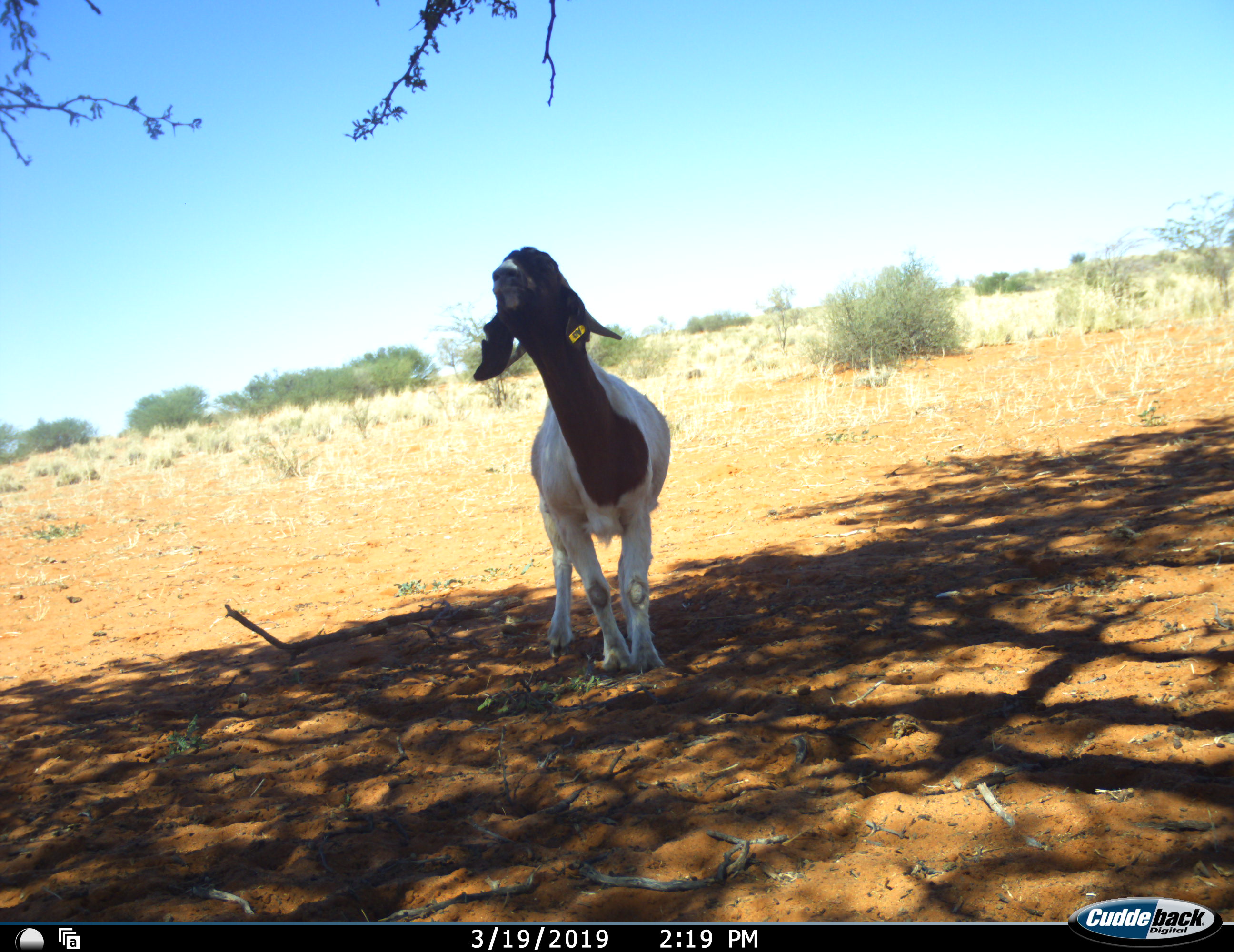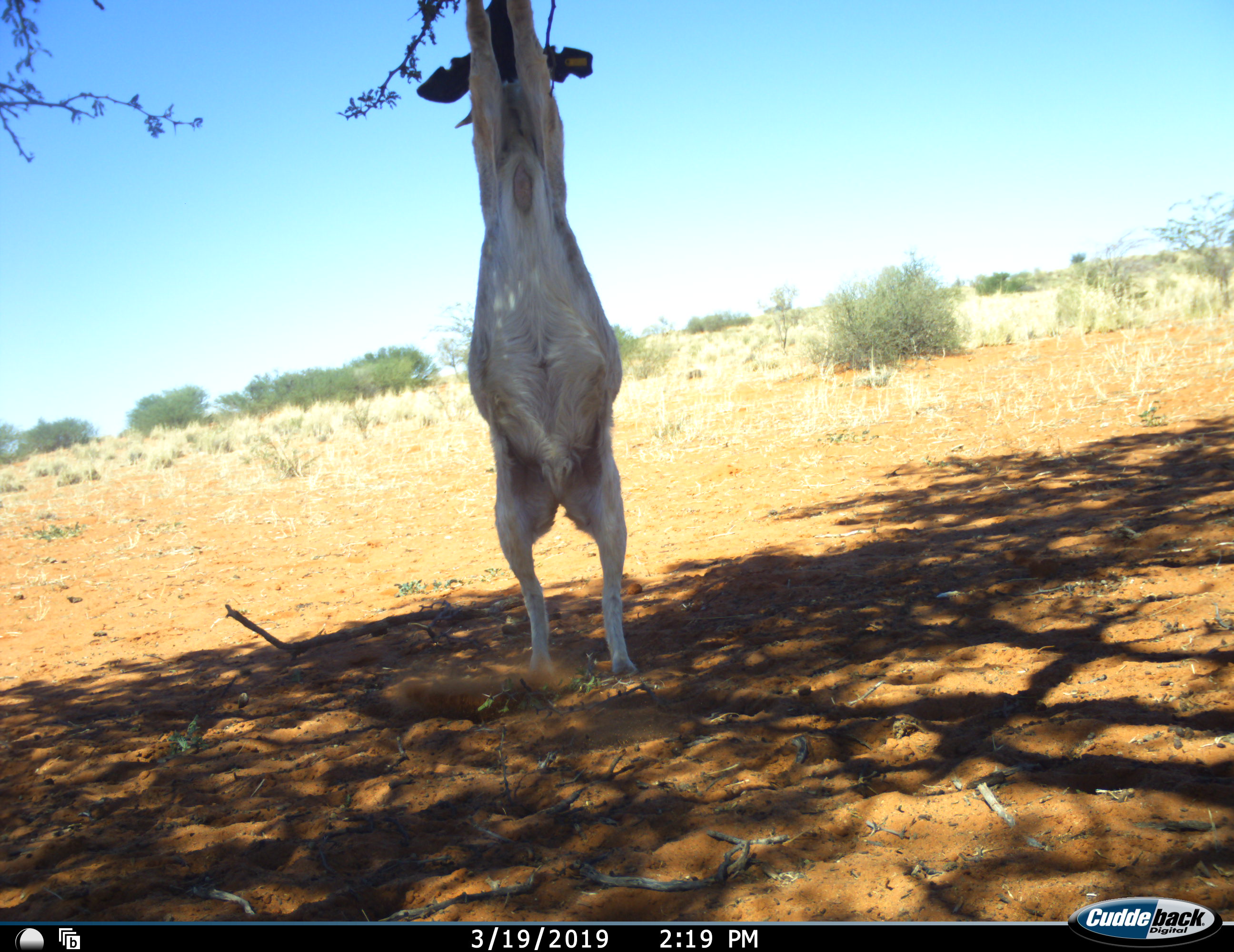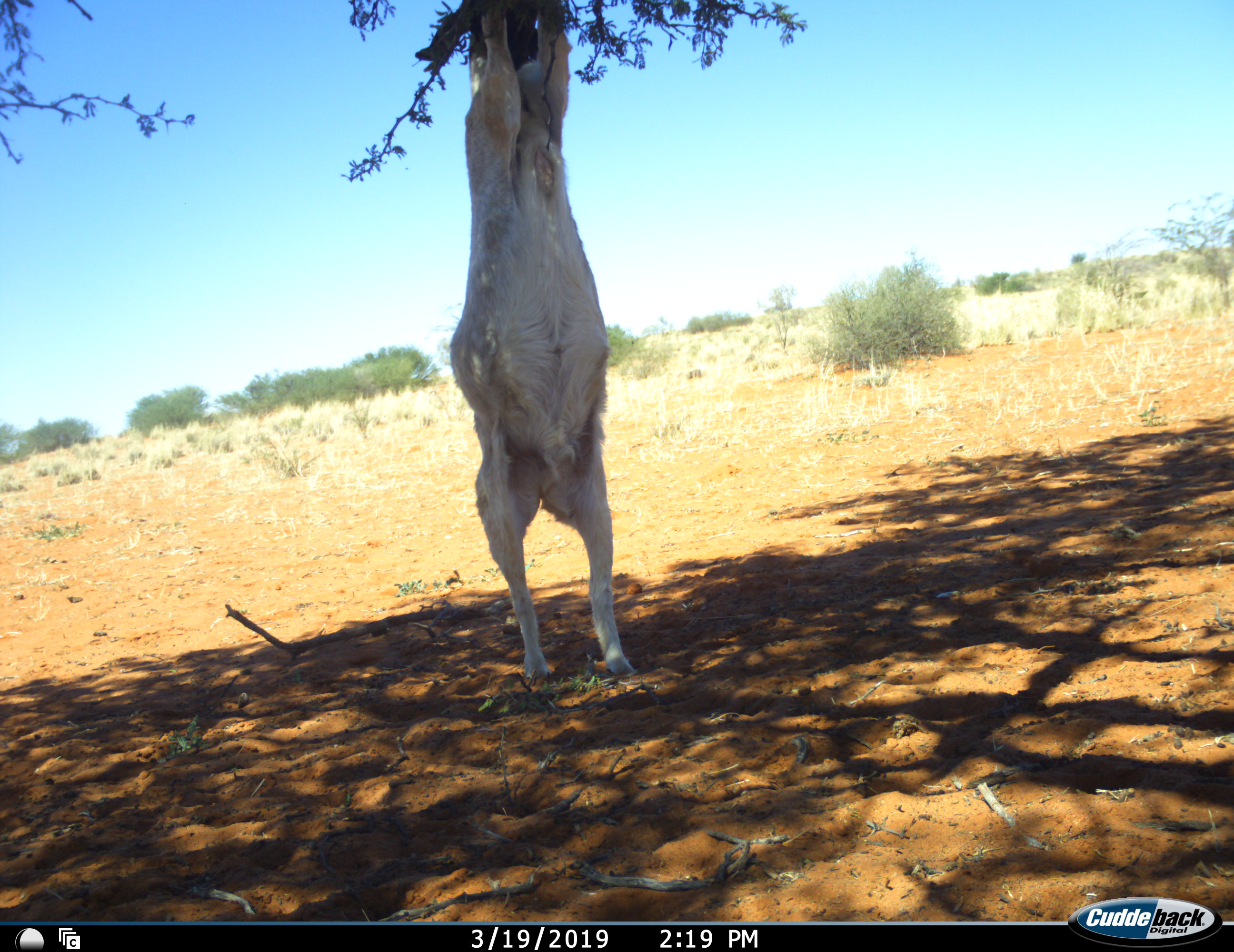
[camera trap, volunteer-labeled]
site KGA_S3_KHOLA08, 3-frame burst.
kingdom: Animalia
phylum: Chordata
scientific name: Vertebrata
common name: domestic animal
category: domesticanimal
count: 1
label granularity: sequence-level